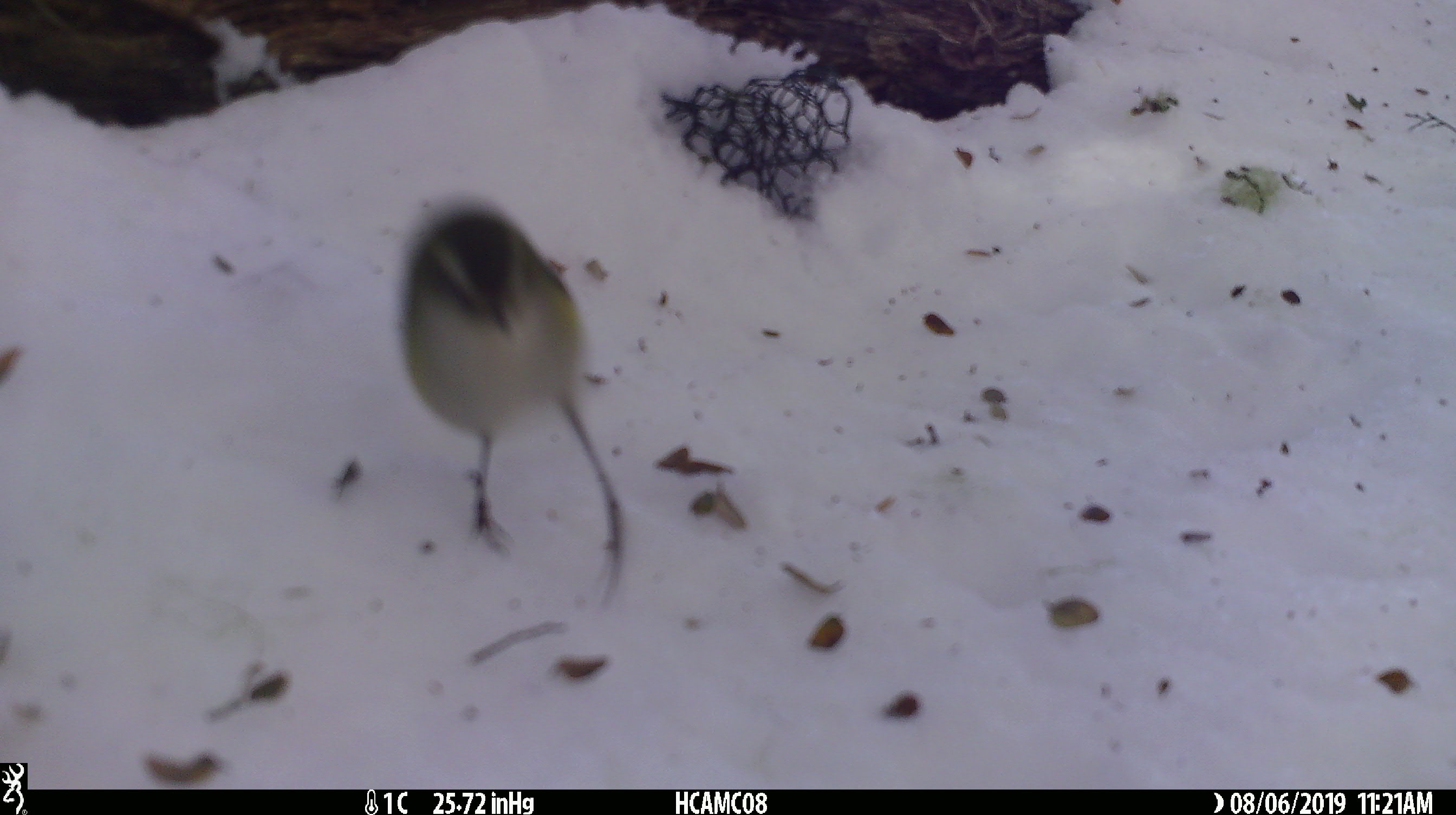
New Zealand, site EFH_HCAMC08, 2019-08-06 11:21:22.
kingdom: Animalia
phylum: Chordata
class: Aves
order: Passeriformes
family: Acanthisittidae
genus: Acanthisitta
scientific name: Acanthisitta chloris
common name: rifleman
Rifleman (Acanthisitta chloris).